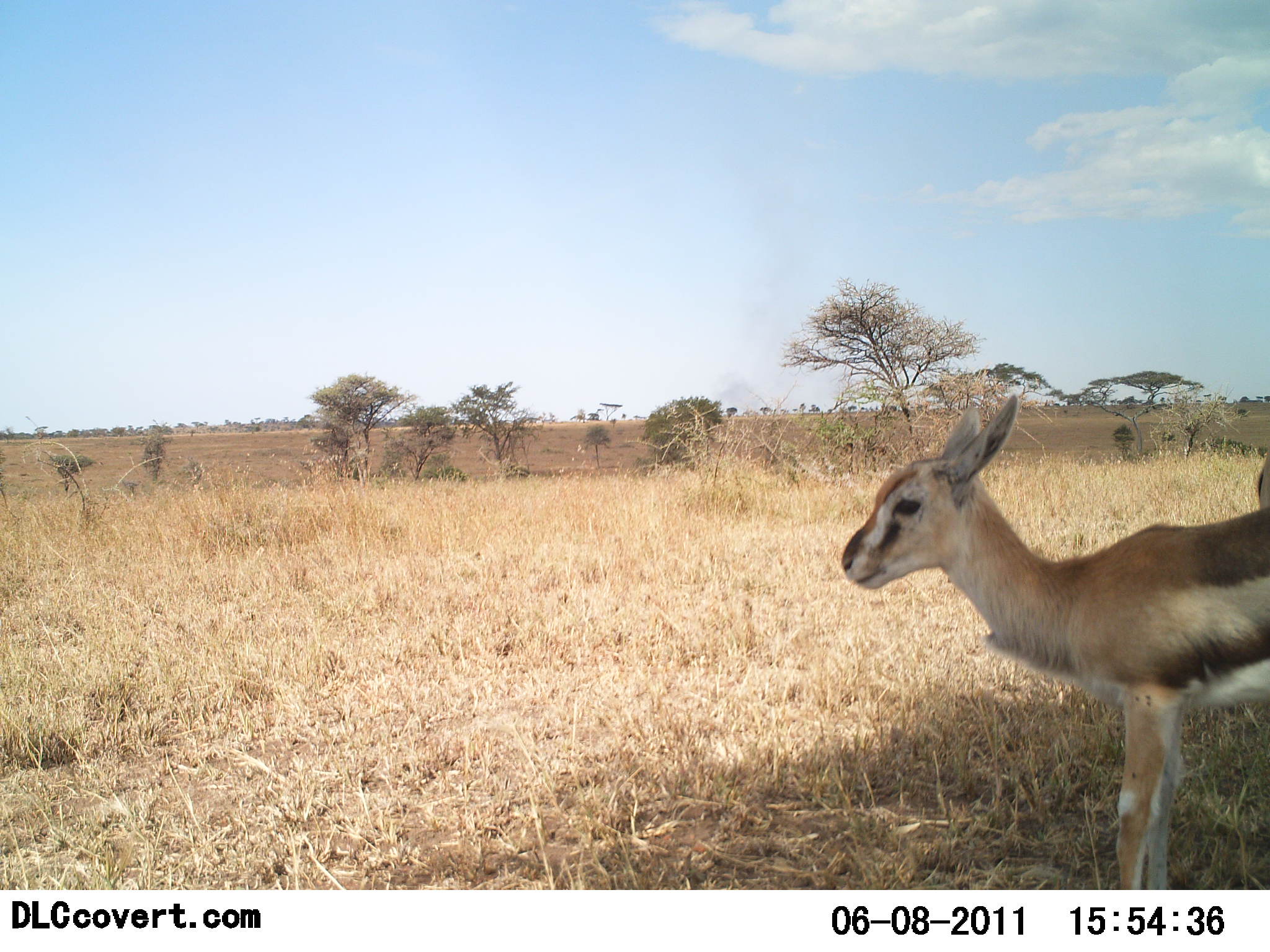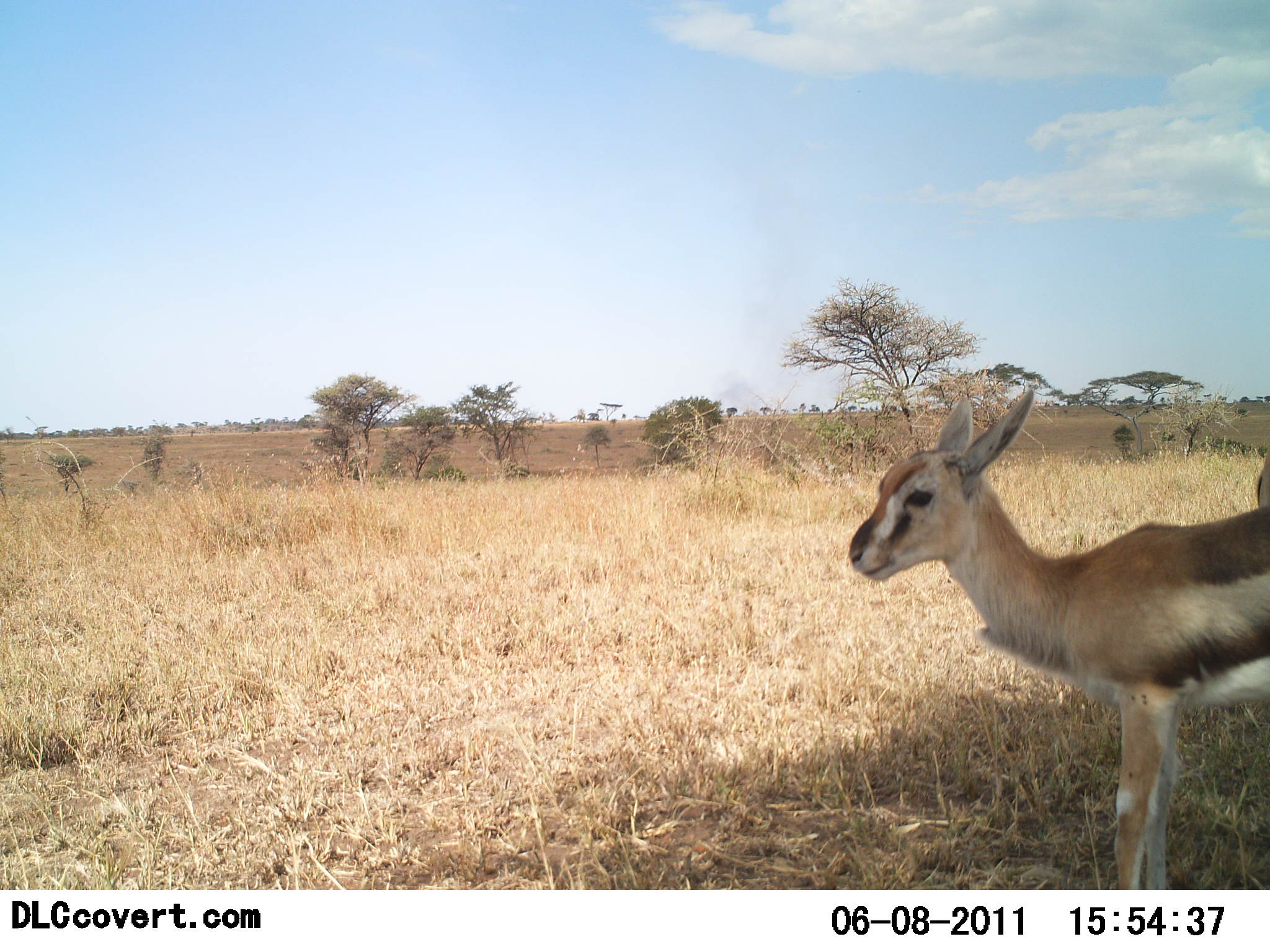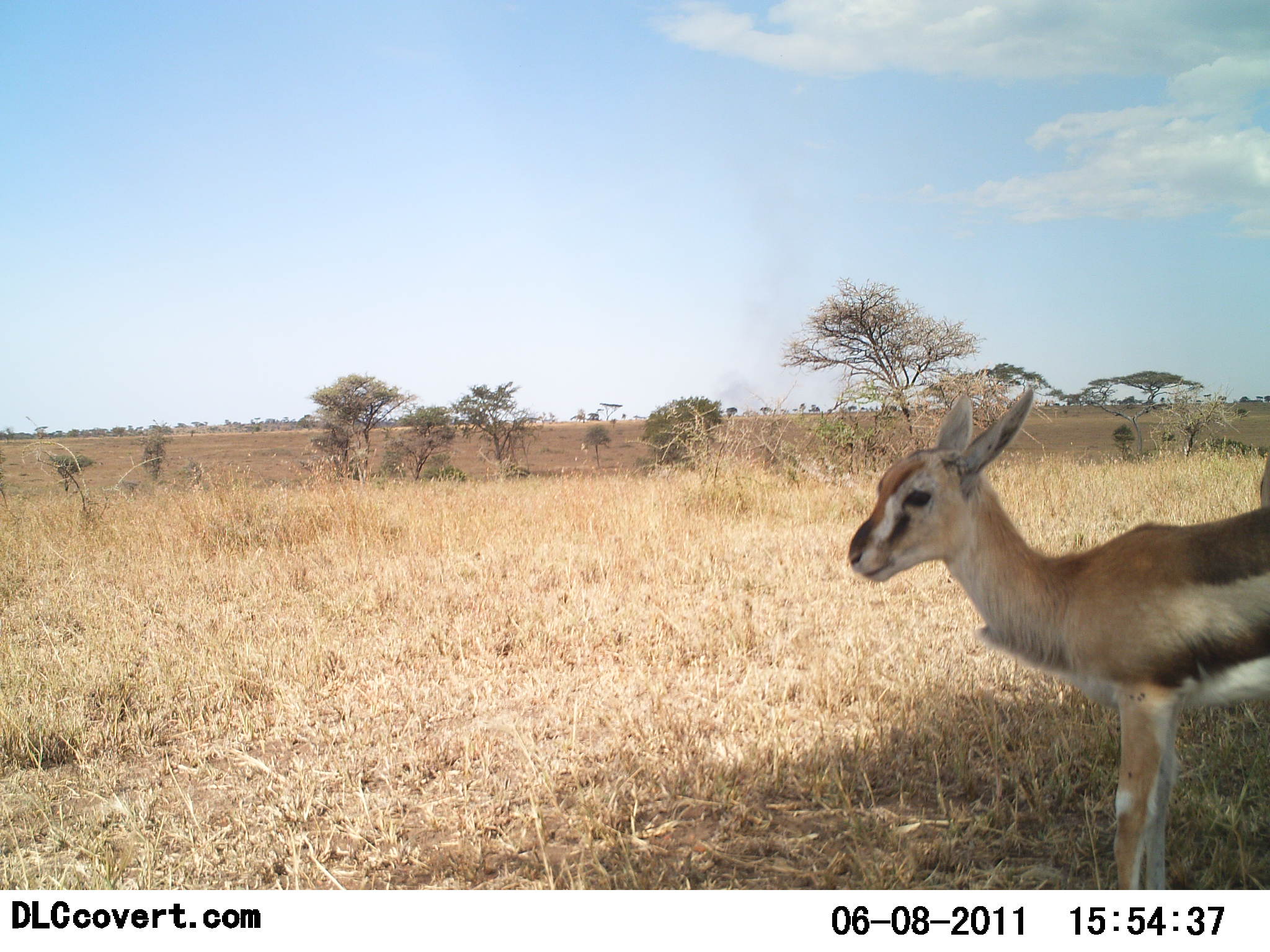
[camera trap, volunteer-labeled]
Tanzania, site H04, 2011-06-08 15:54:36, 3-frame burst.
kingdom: Animalia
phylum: Chordata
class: Mammalia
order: Artiodactyla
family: Bovidae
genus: Eudorcas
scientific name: Eudorcas thomsonii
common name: thomson's gazelle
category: gazellethomsons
Gazellethomsons (thomson's gazelle) (Eudorcas thomsonii), count 1. Behavior (volunteer vote fractions): standing 93%, resting 7%, moving 7%, interacting 0%. Young present (vote fraction): 29%. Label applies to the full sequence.